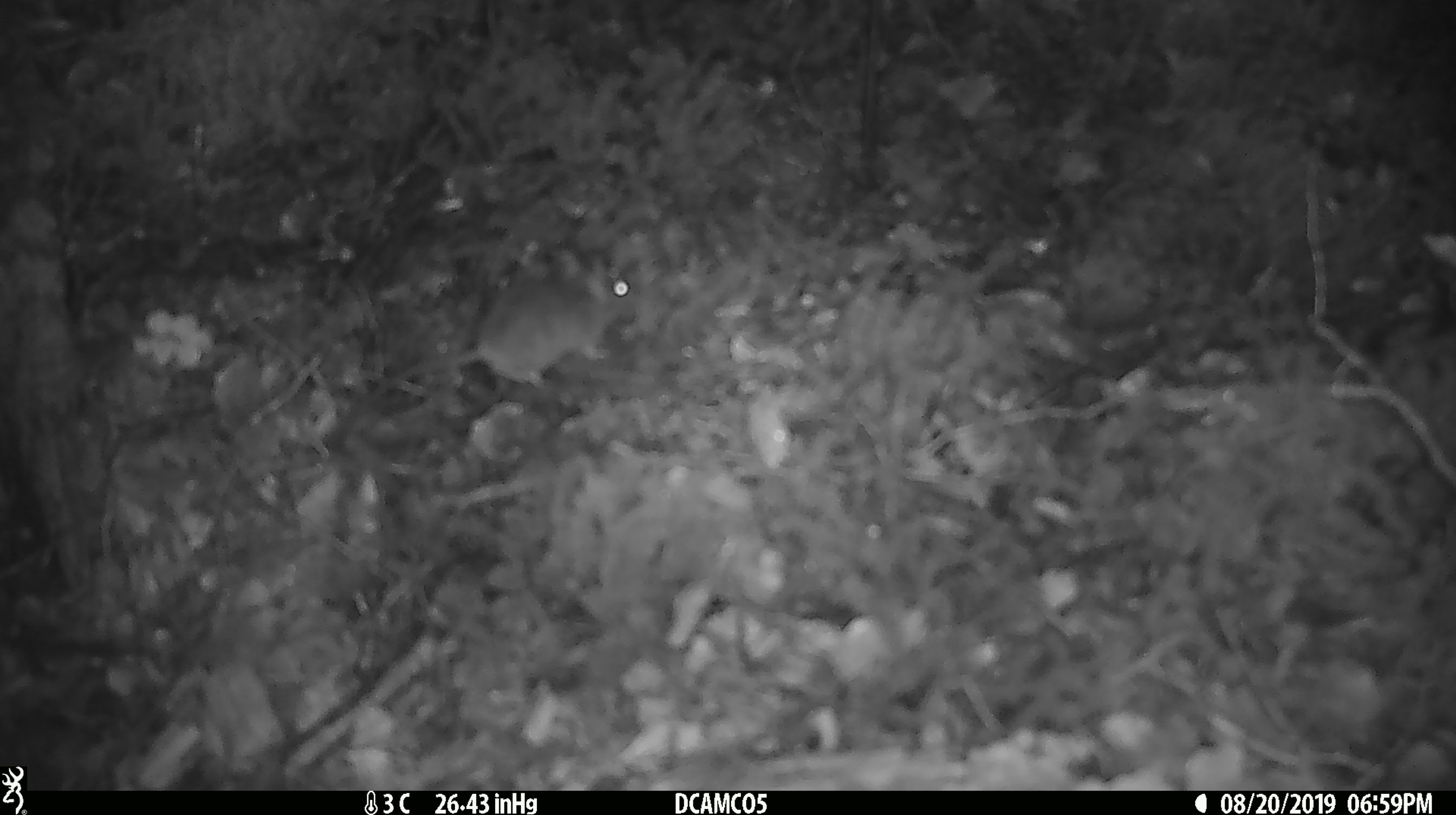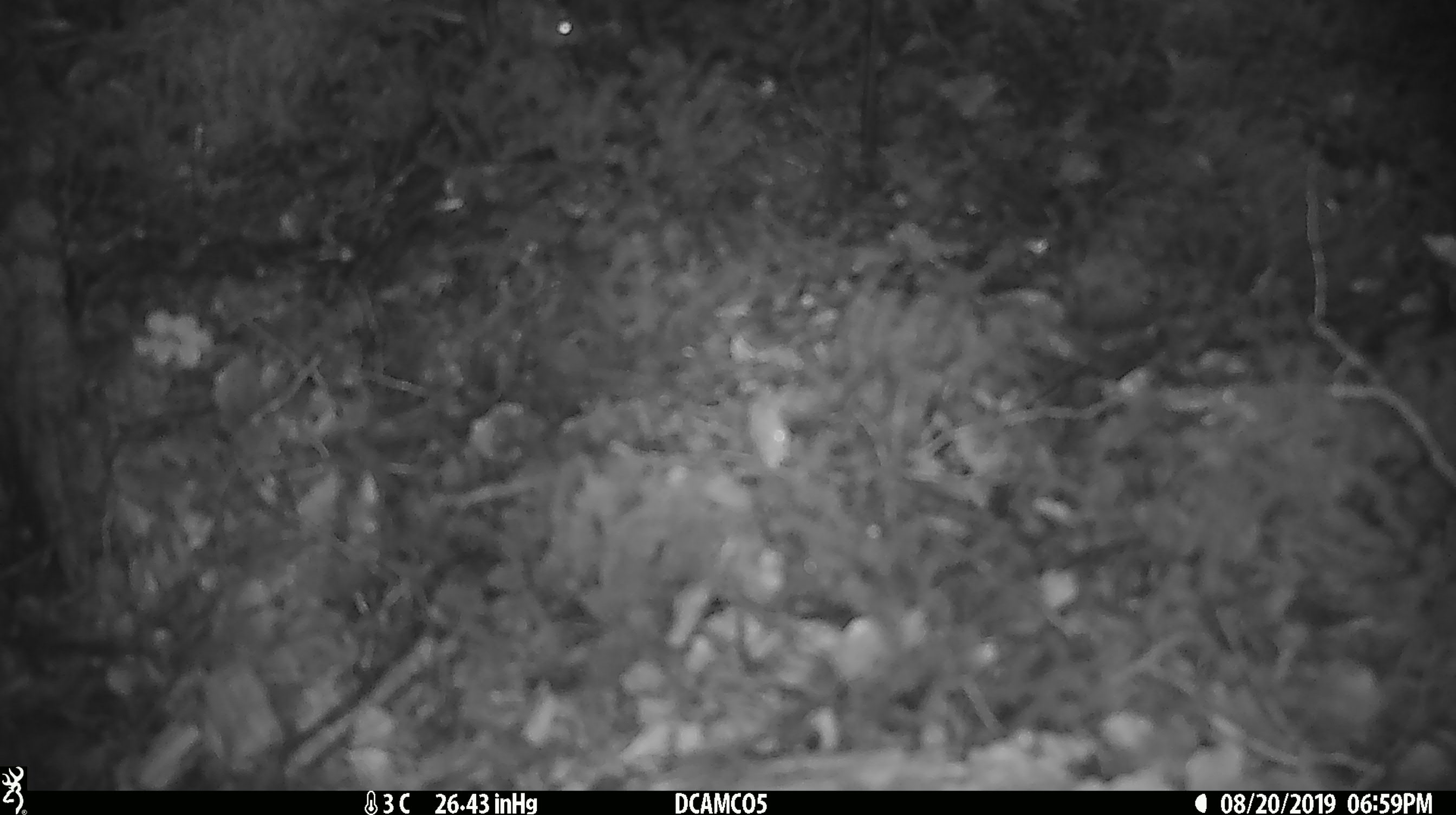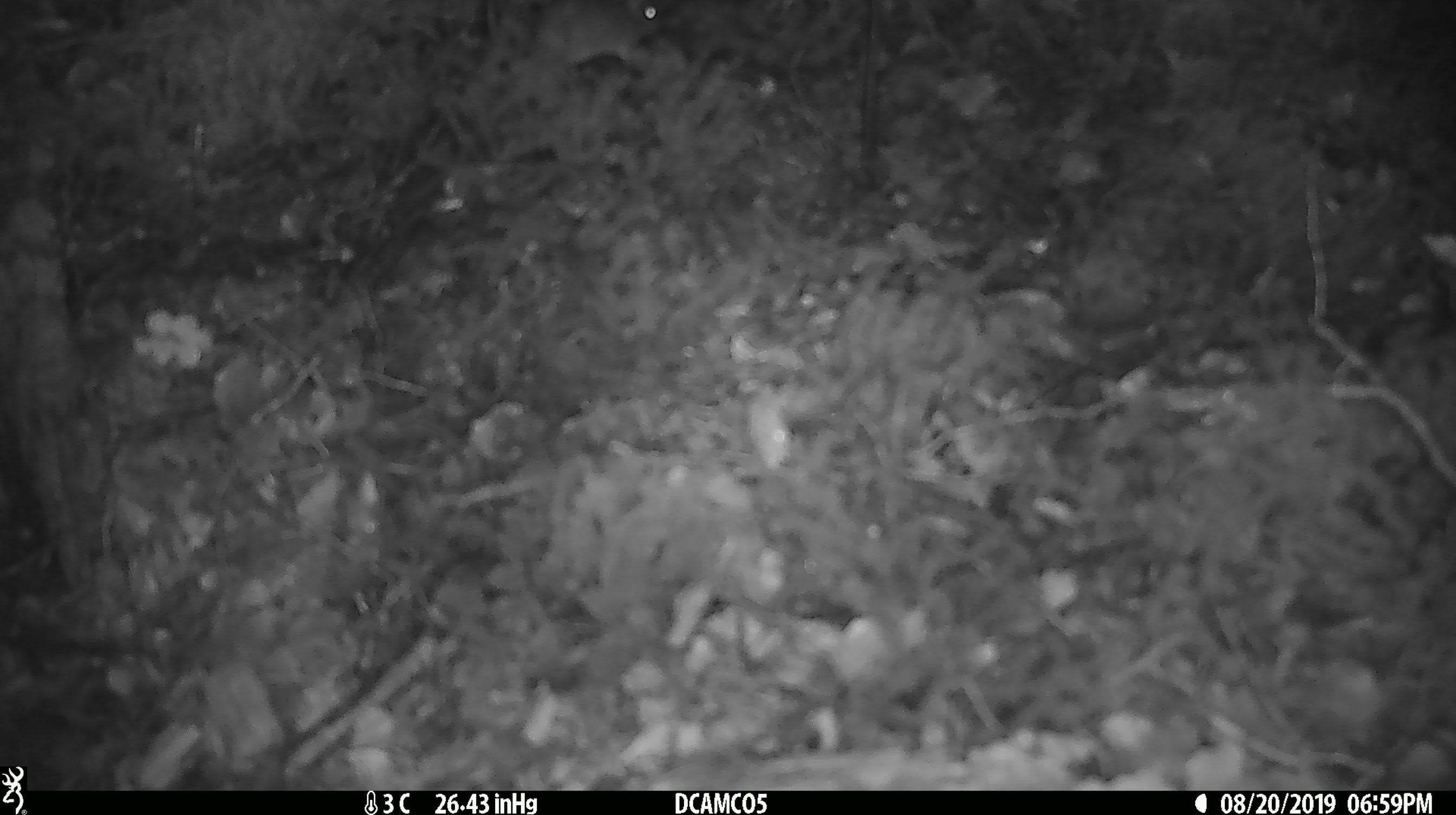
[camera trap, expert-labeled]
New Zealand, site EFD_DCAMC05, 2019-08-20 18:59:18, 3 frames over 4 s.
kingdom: Animalia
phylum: Chordata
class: Mammalia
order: Rodentia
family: Muridae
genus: Mus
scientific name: Mus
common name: mouse